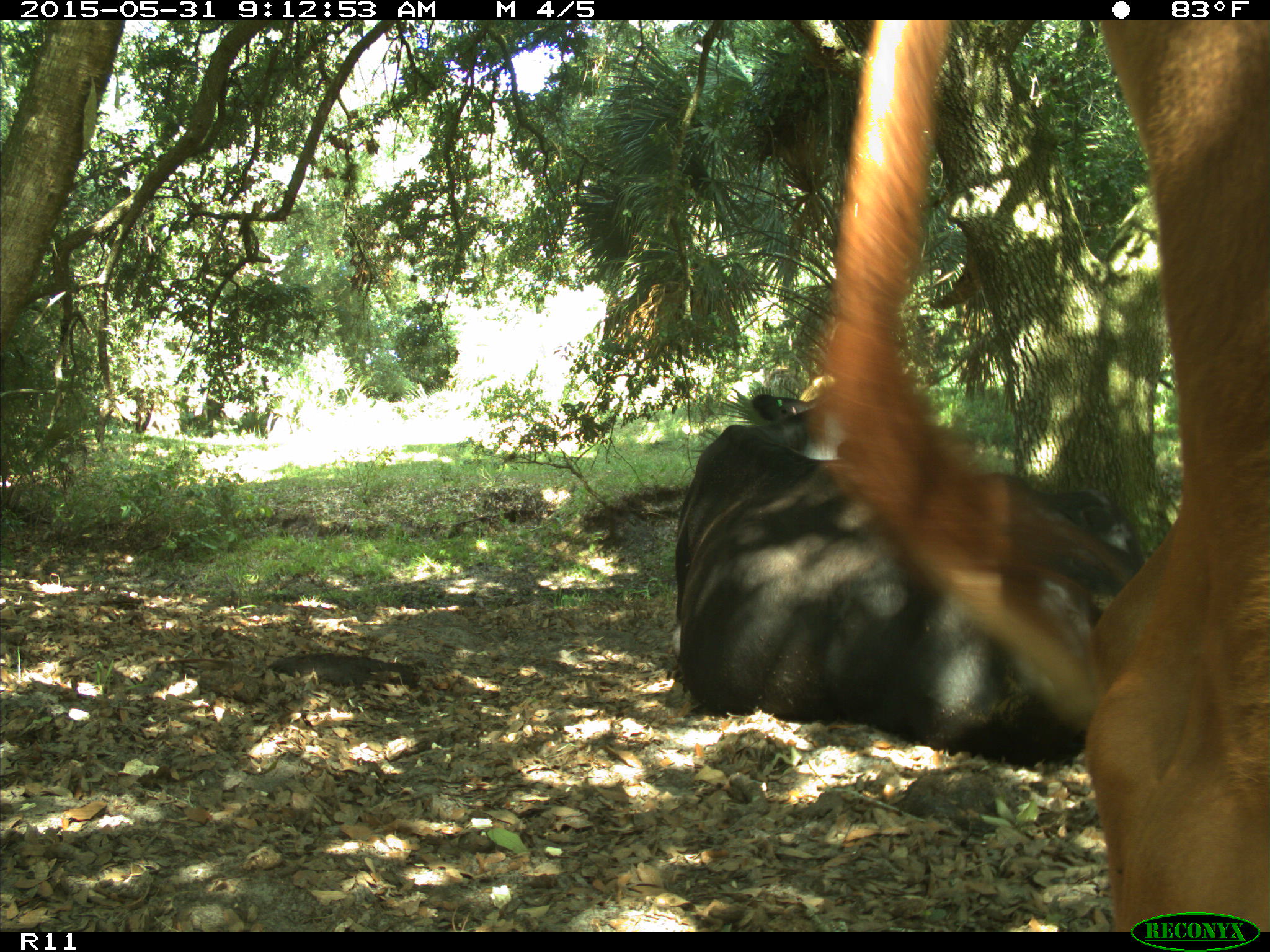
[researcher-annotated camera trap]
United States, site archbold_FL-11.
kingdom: Animalia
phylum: Chordata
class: Mammalia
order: Artiodactyla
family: Bovidae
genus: Bos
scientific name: Bos taurus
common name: domestic cow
Bos taurus (domestic cow).